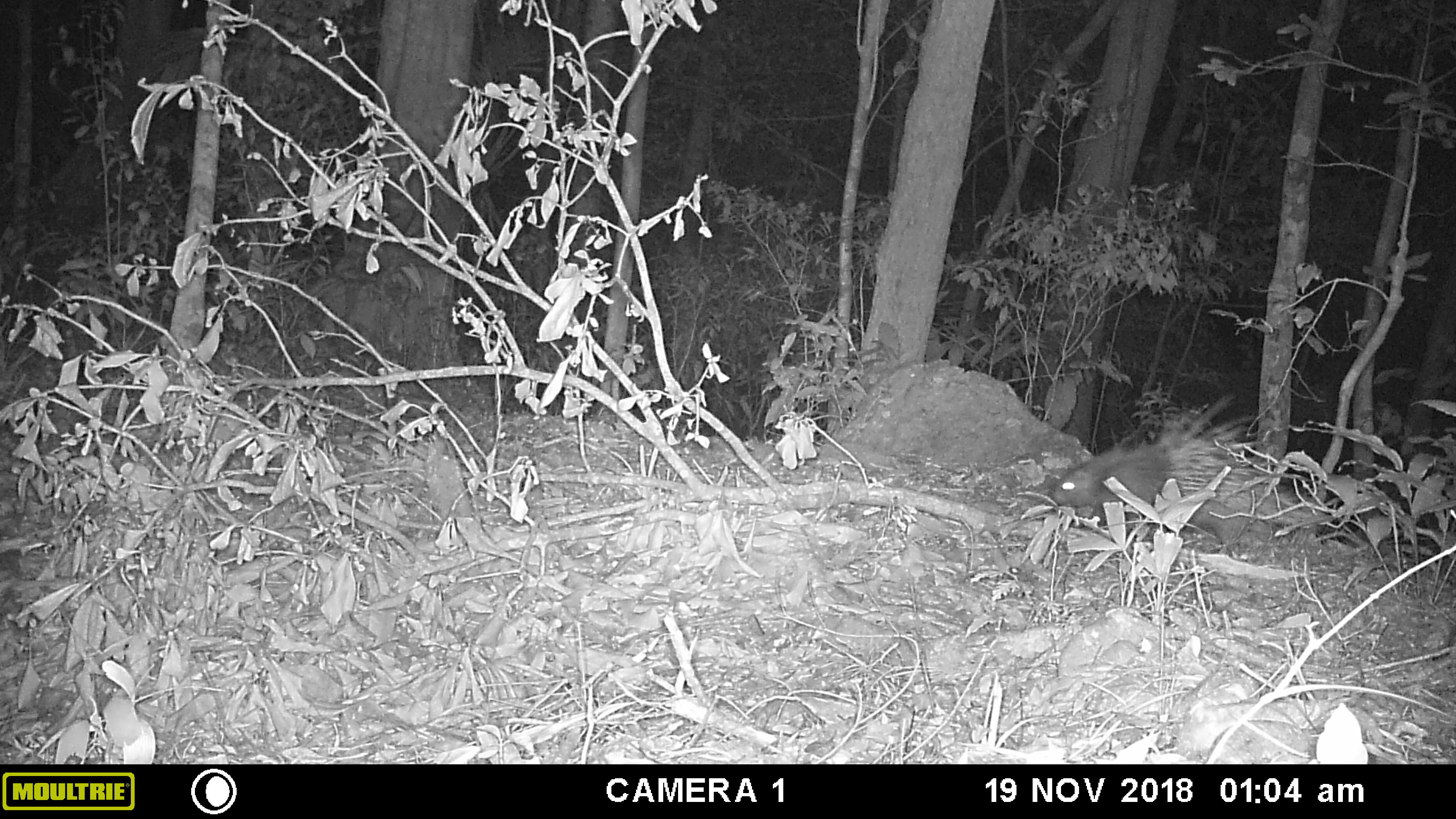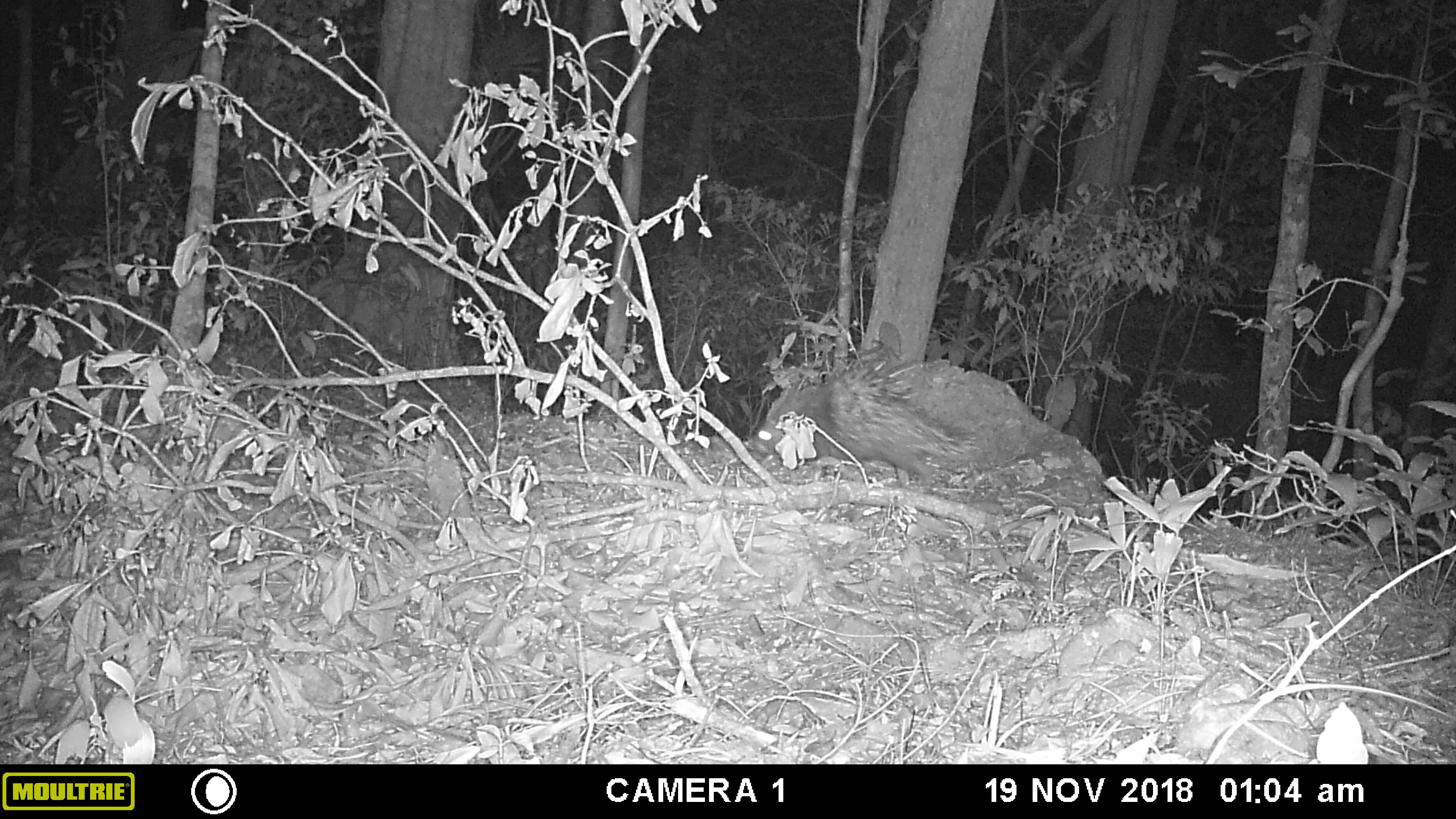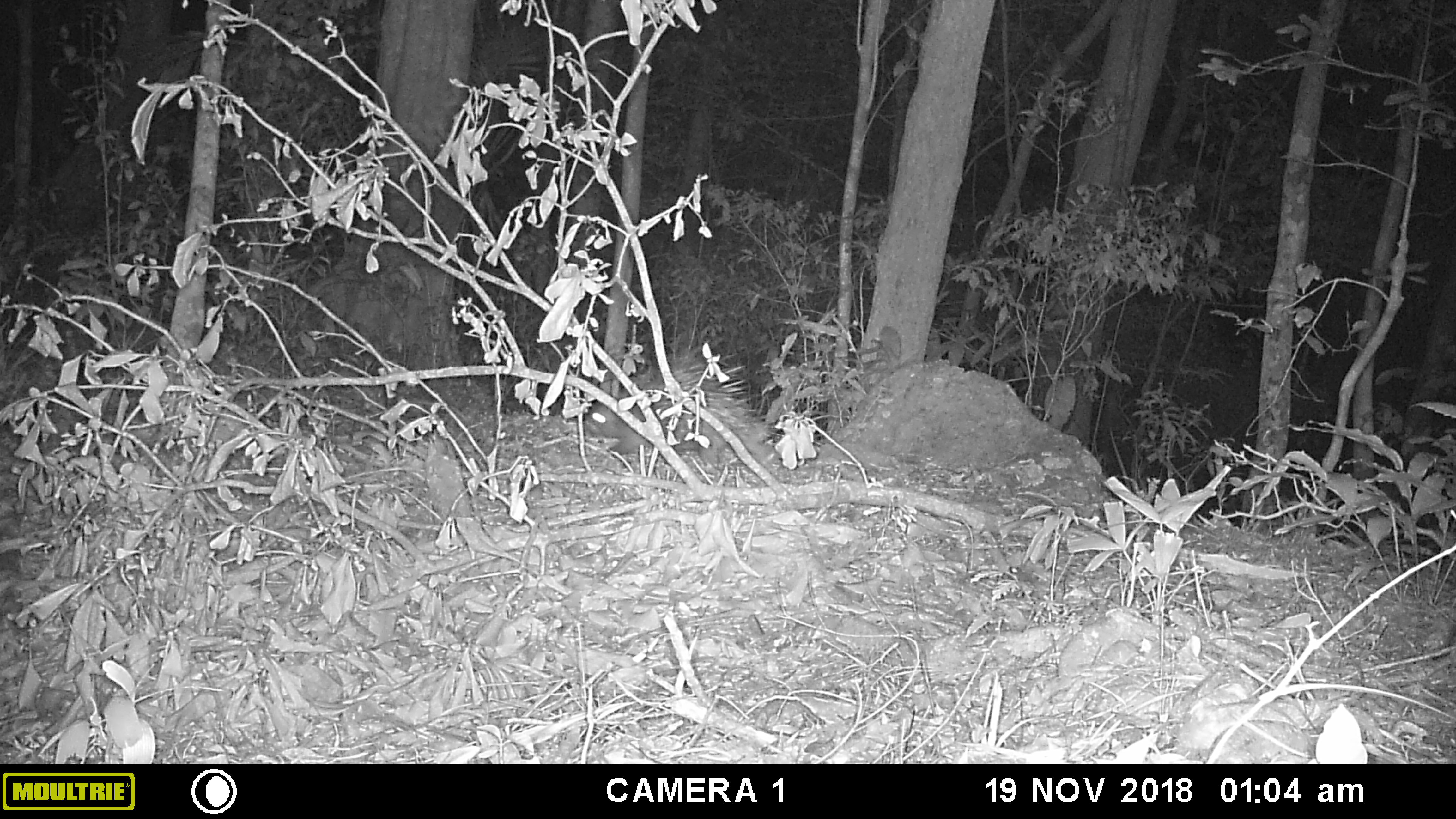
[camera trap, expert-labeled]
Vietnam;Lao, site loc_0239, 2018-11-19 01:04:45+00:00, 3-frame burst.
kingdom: Animalia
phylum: Chordata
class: Mammalia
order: Rodentia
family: Hystricidae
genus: Hystrix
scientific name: Hystrix brachyura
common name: malayan porcupine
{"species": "malayan porcupine (Hystrix brachyura)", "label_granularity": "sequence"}